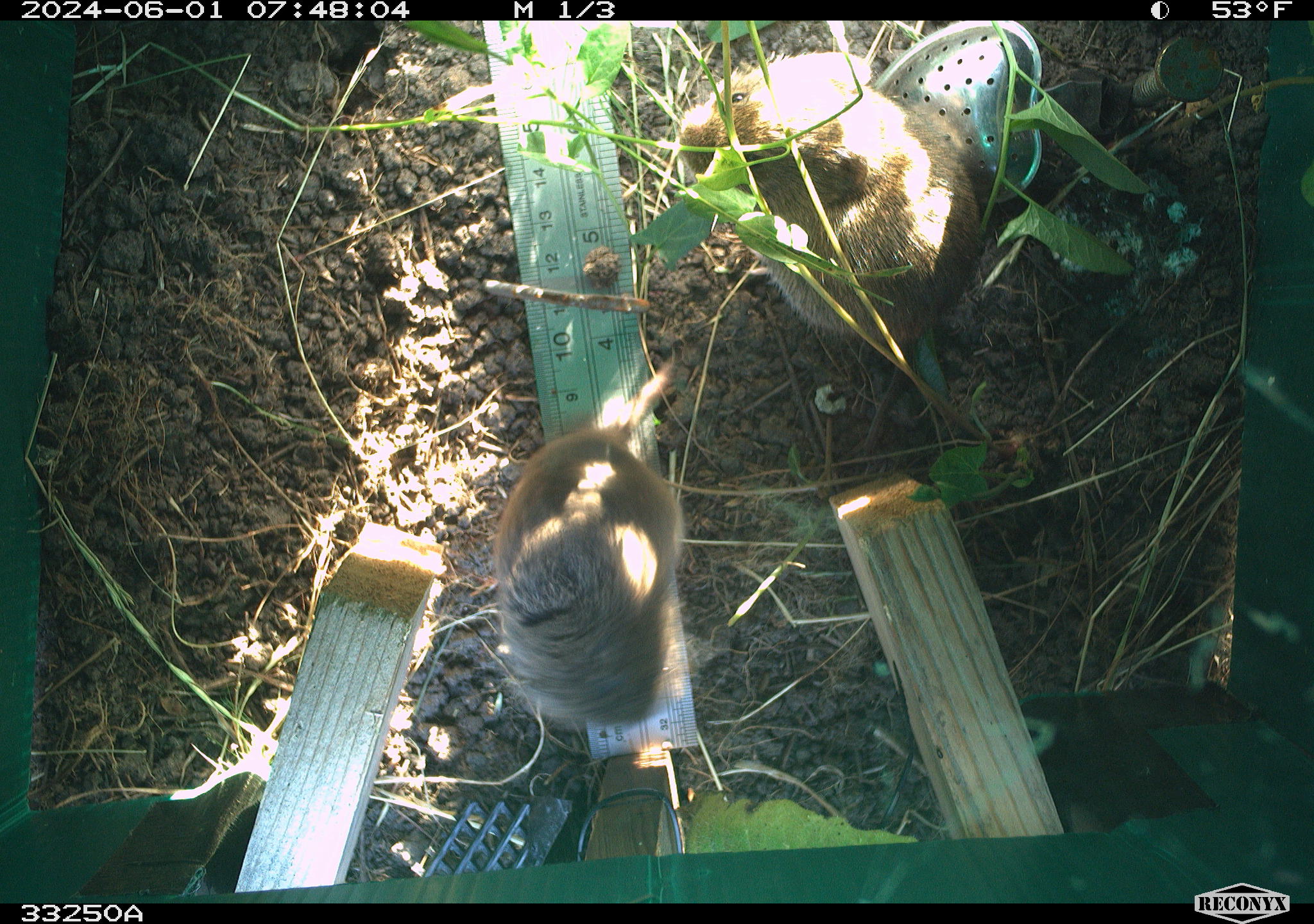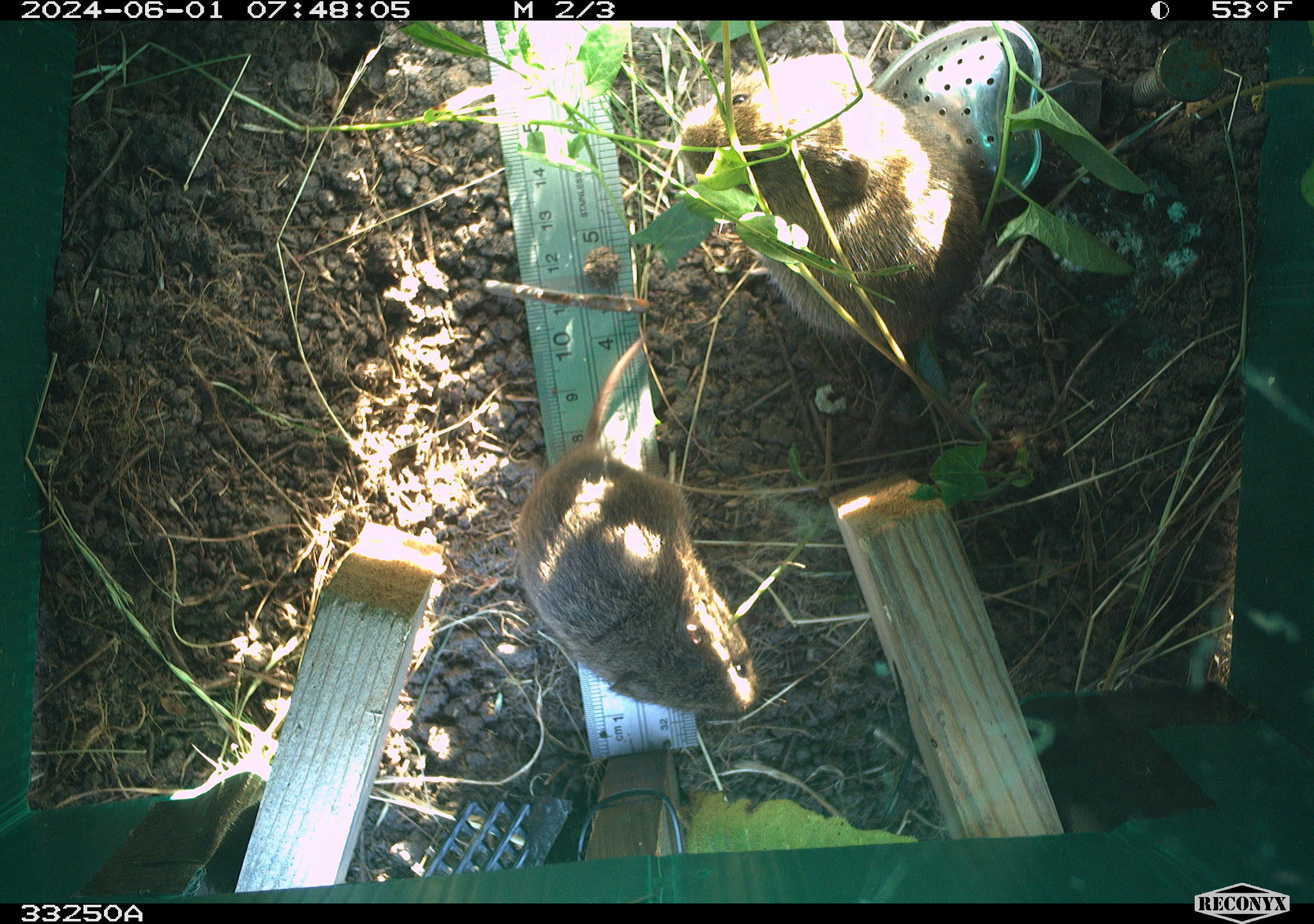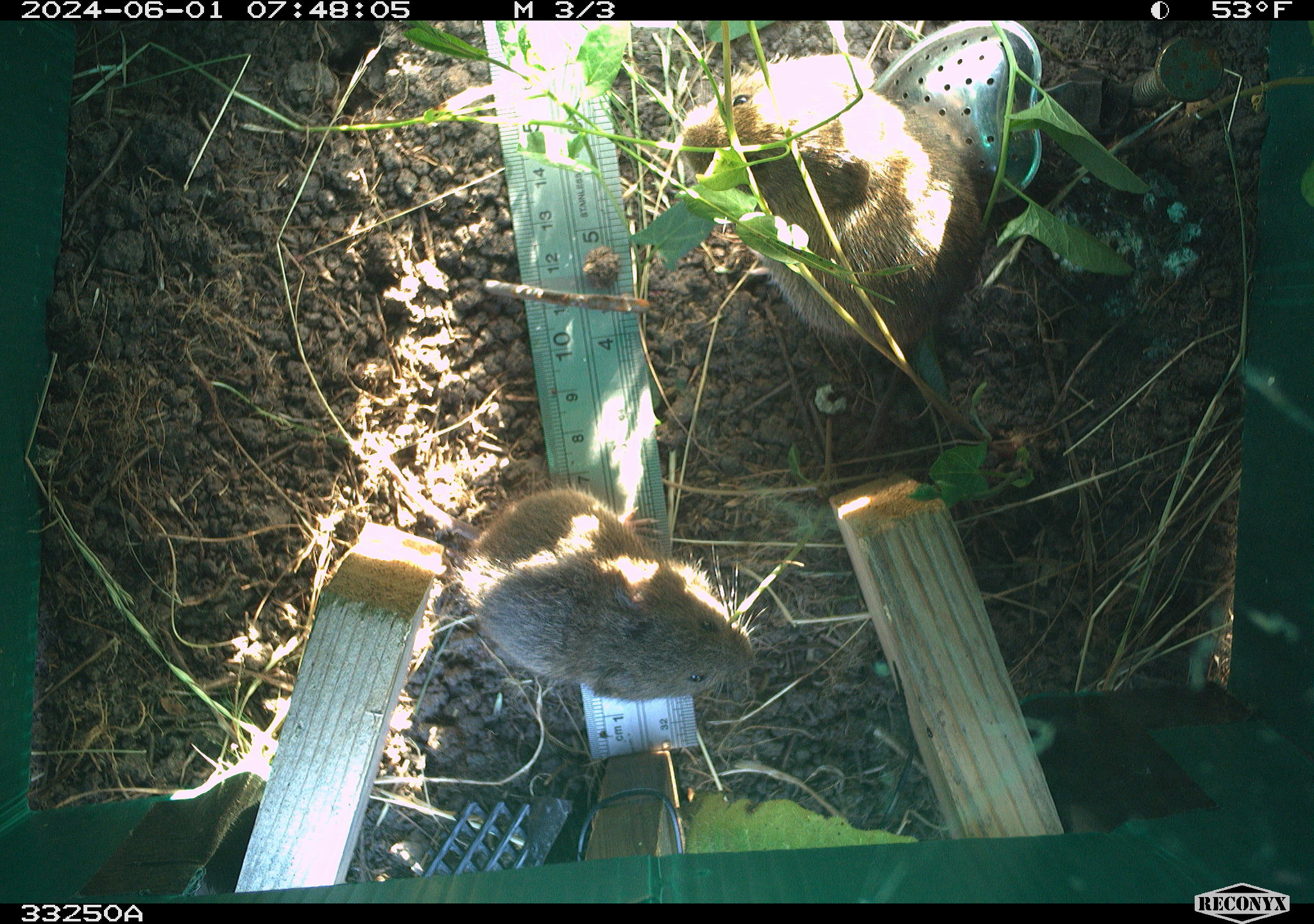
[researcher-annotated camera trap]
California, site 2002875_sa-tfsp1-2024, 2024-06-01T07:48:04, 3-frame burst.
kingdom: Animalia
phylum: Chordata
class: Mammalia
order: Rodentia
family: Cricetidae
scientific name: Arvicolinae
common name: voles, lemmings, and muskrats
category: arvicolinae subfamily